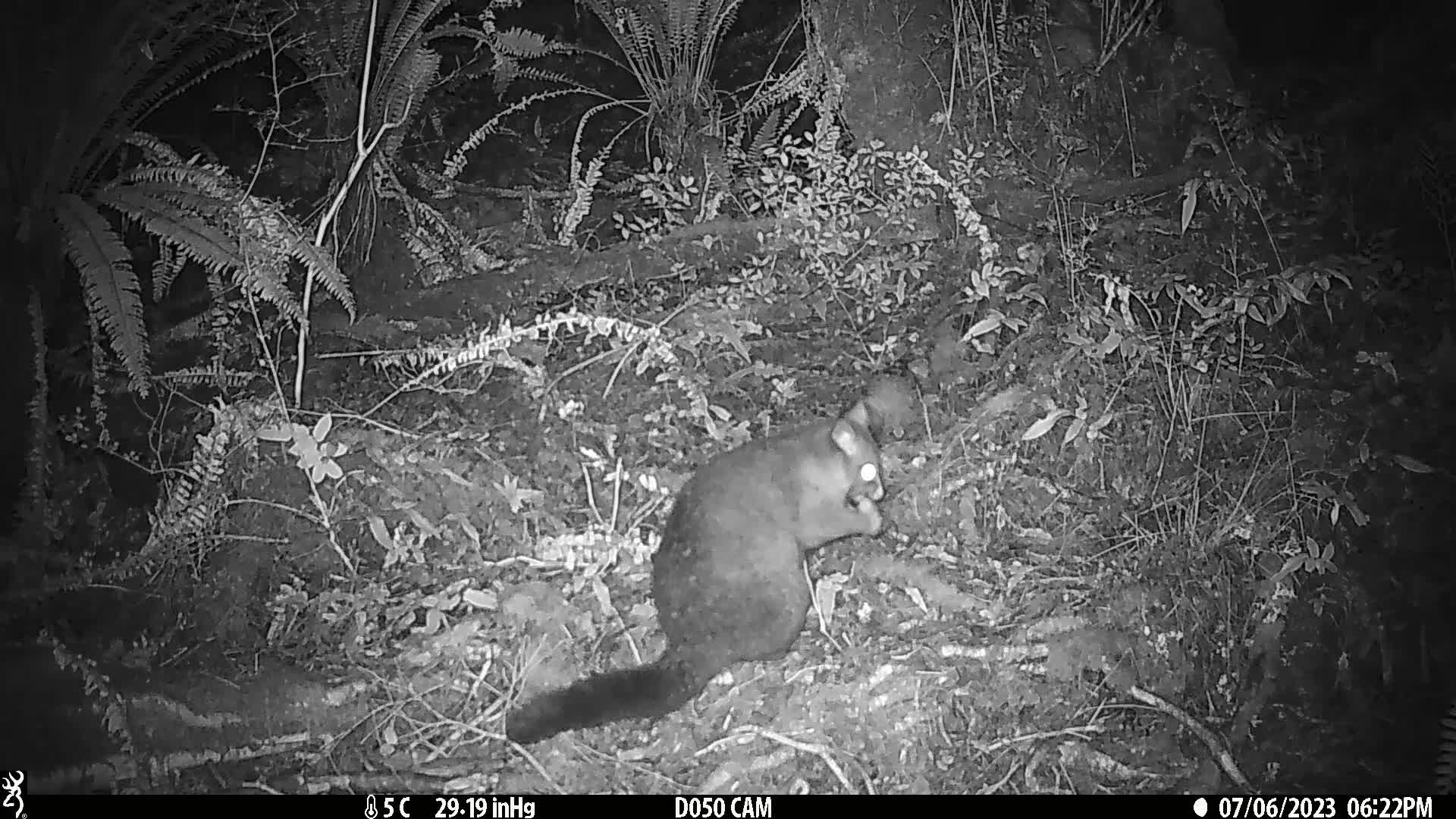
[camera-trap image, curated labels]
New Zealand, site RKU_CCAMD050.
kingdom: Animalia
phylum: Chordata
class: Mammalia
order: Diprotodontia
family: Phalangeridae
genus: Trichosurus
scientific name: Trichosurus vulpecula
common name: common brushtail possum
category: possum